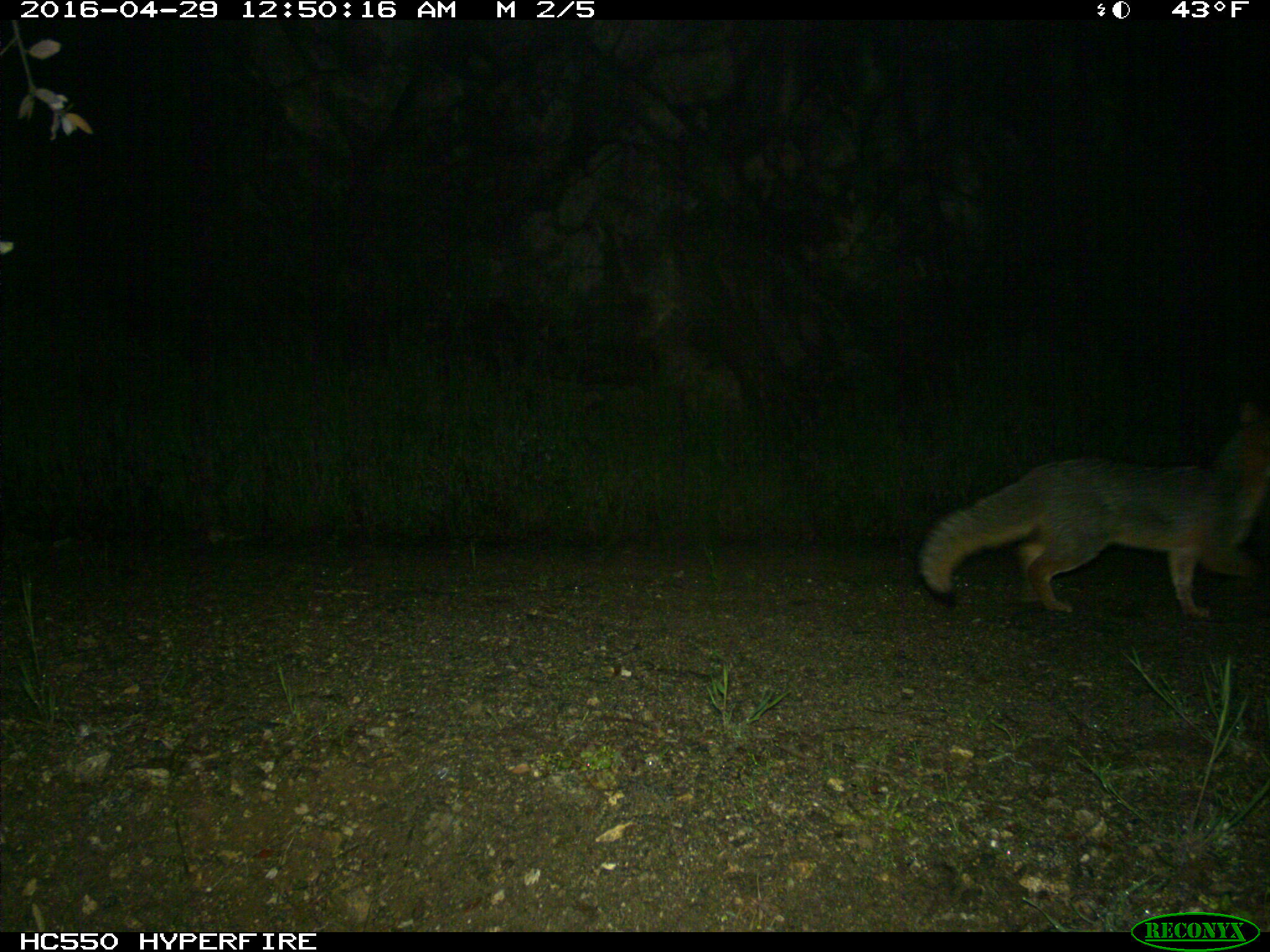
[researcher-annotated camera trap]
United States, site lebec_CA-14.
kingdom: Animalia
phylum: Chordata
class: Mammalia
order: Carnivora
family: Canidae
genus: Urocyon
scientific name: Urocyon cinereoargenteus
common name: gray fox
Urocyon cinereoargenteus (gray fox).